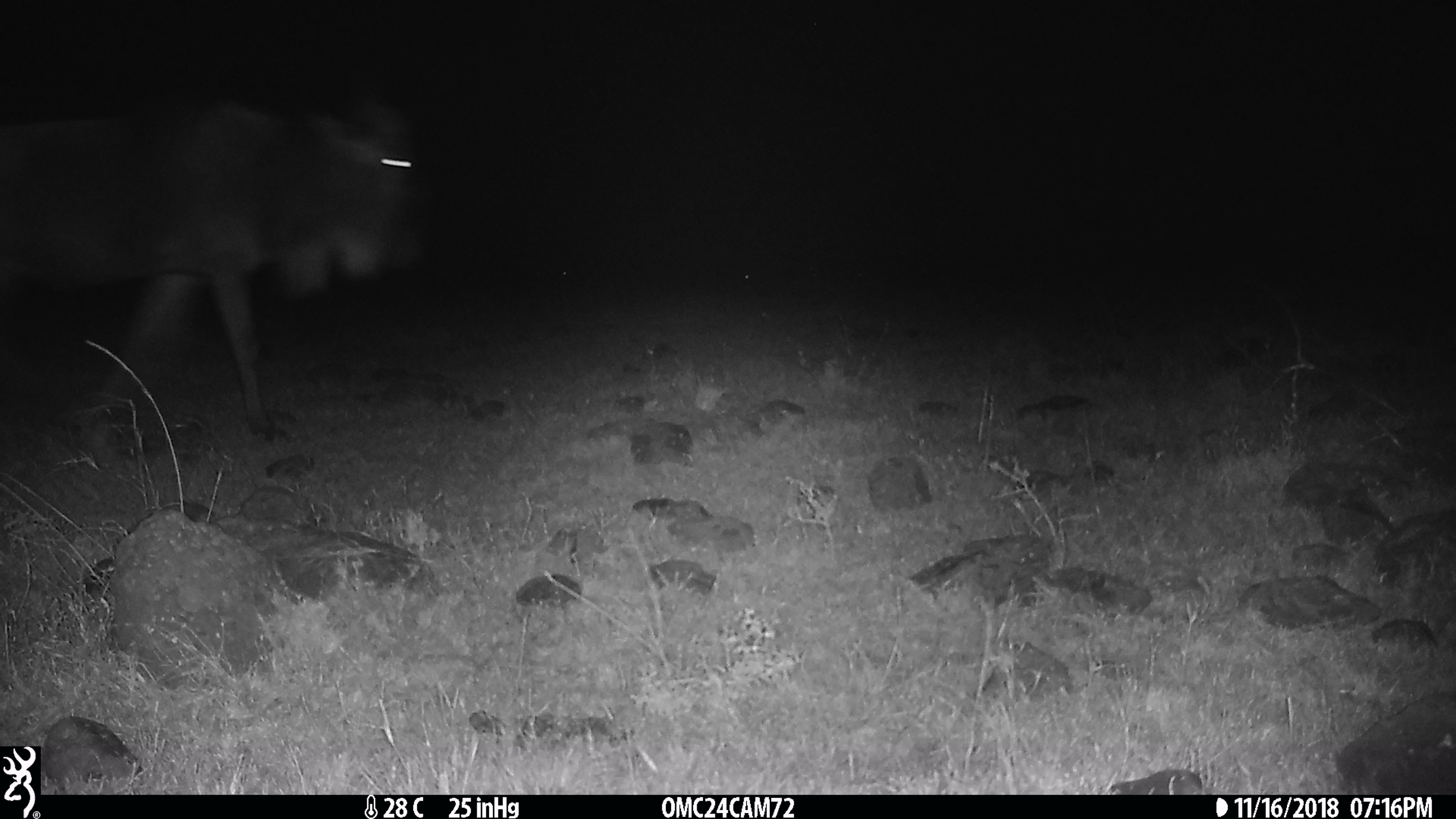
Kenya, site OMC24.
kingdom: Animalia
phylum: Chordata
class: Mammalia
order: Artiodactyla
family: Bovidae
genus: Connochaetes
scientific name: Connochaetes taurinus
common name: blue wildebeest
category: wildebeest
Wildebeest (blue wildebeest) (Connochaetes taurinus).